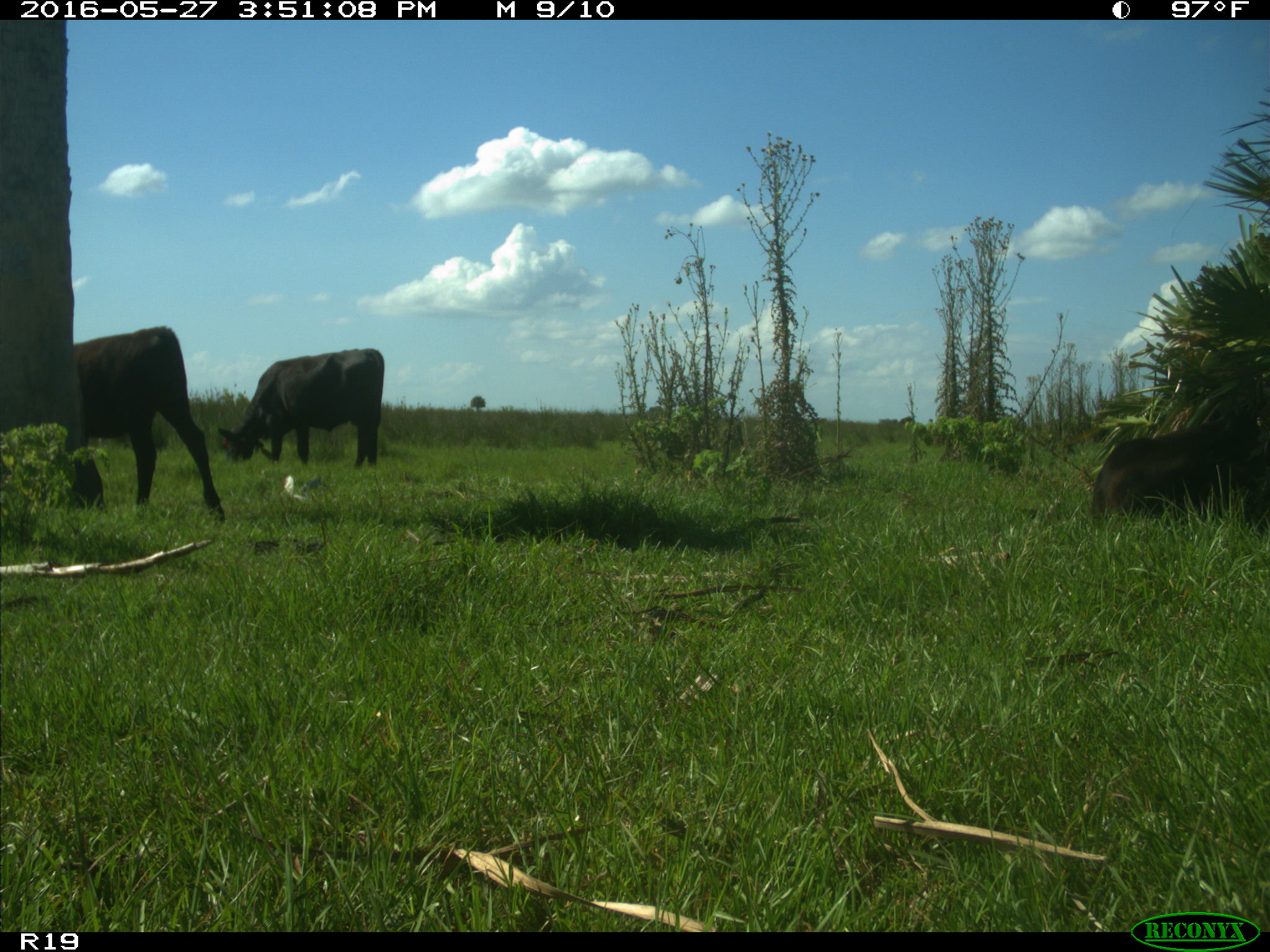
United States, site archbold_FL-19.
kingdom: Animalia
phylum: Chordata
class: Mammalia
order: Artiodactyla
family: Bovidae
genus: Bos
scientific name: Bos taurus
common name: domestic cow